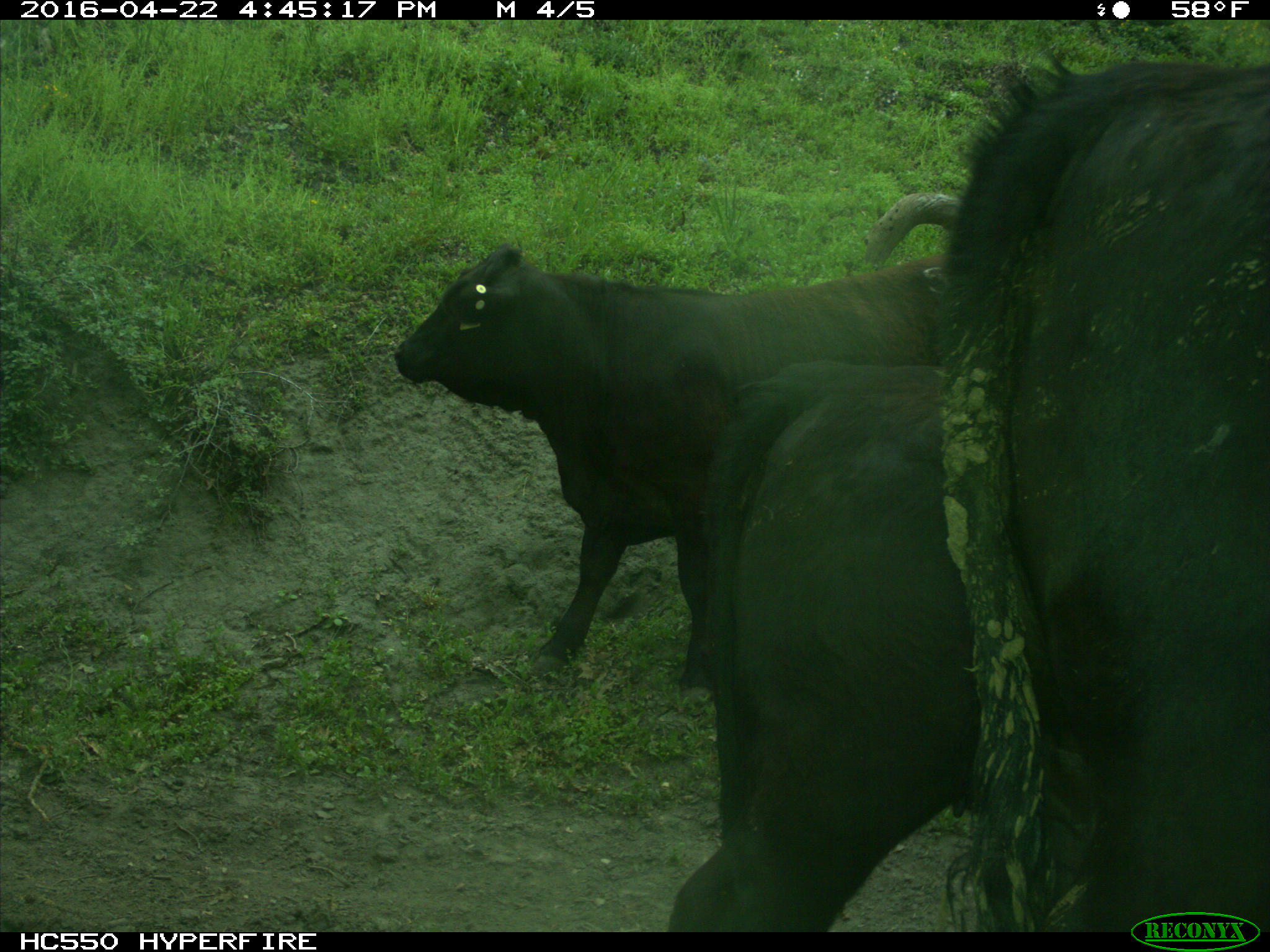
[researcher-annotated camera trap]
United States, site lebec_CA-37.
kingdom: Animalia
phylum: Chordata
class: Mammalia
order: Artiodactyla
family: Bovidae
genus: Bos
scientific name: Bos taurus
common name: domestic cow